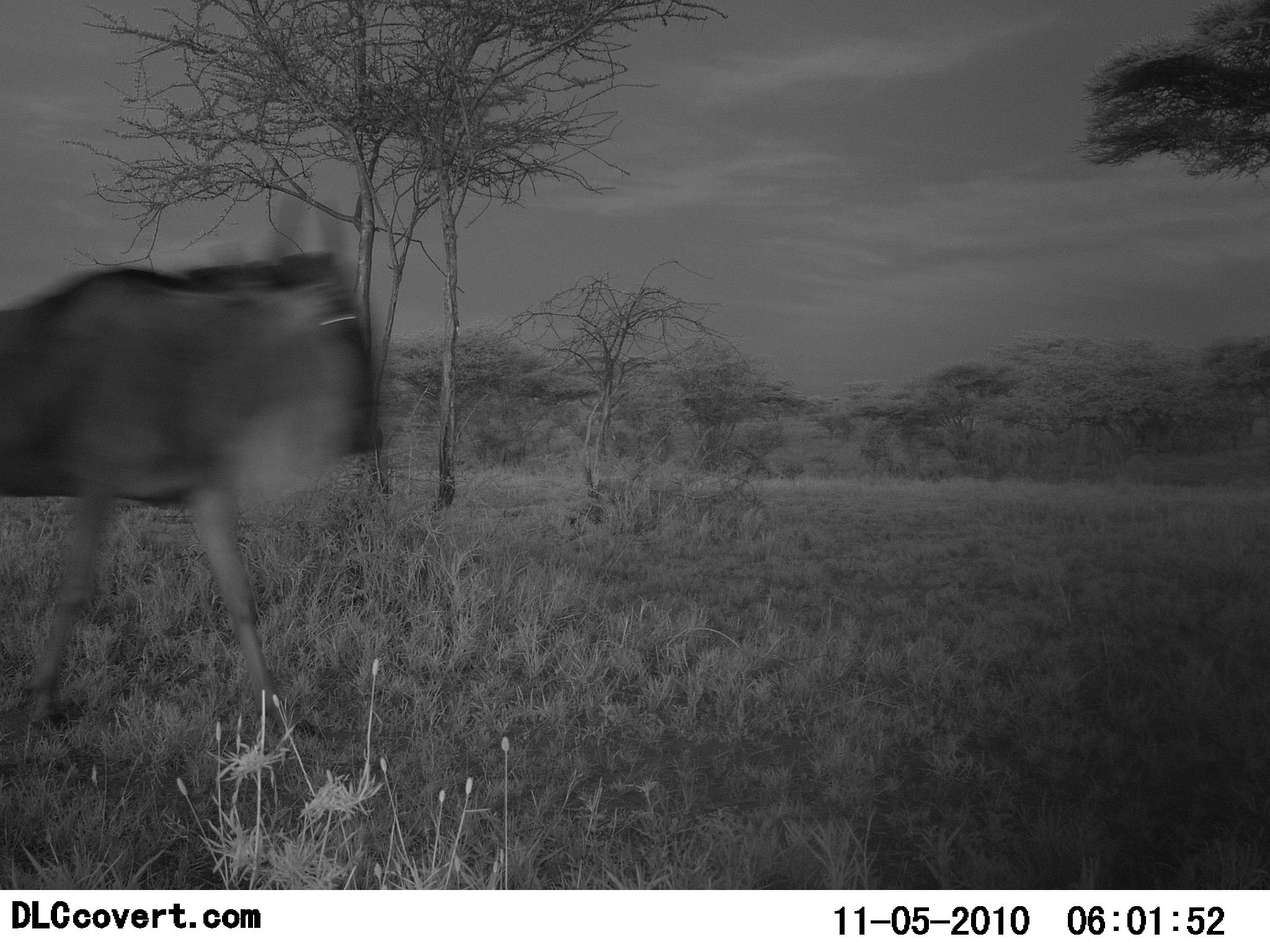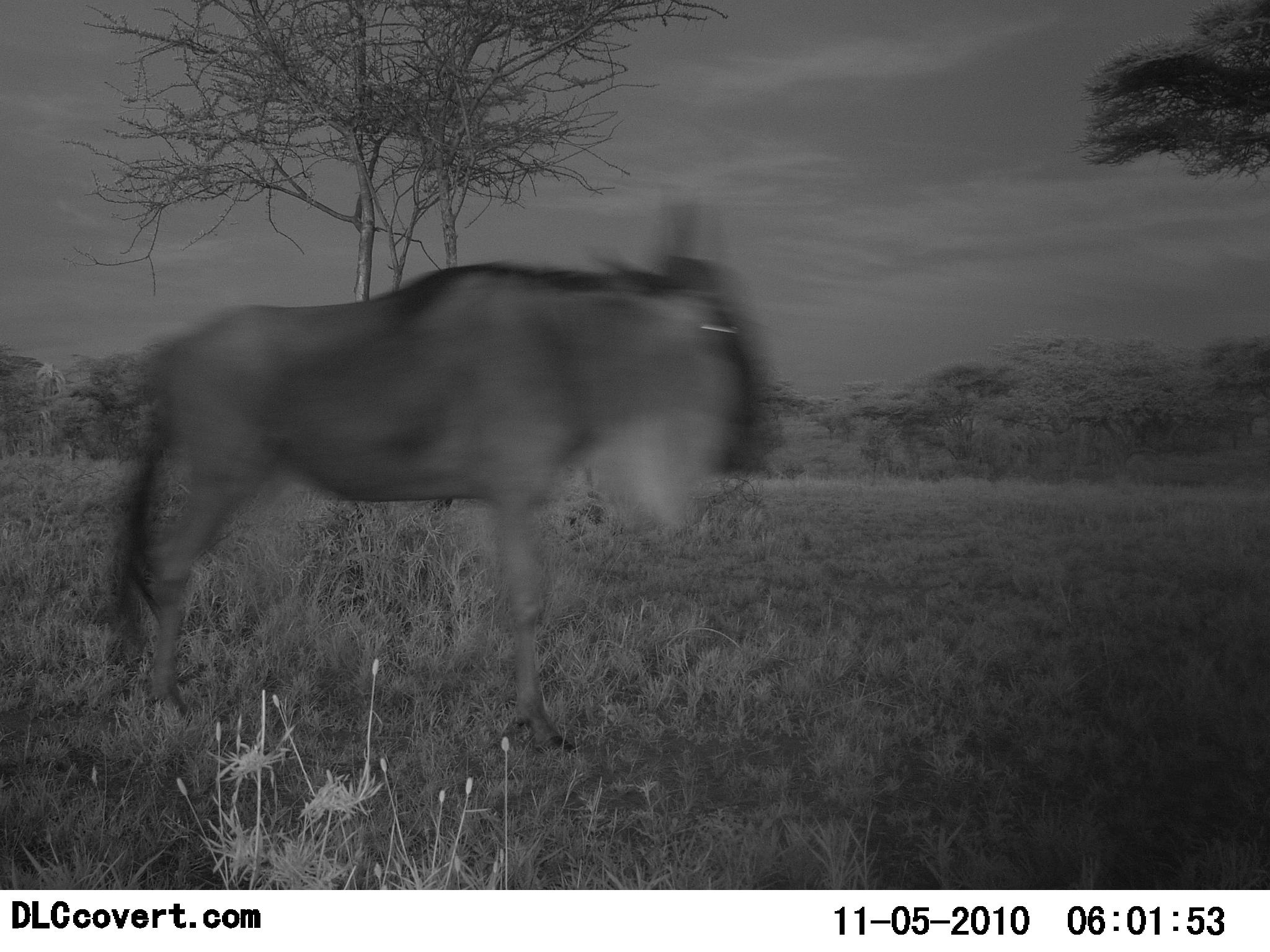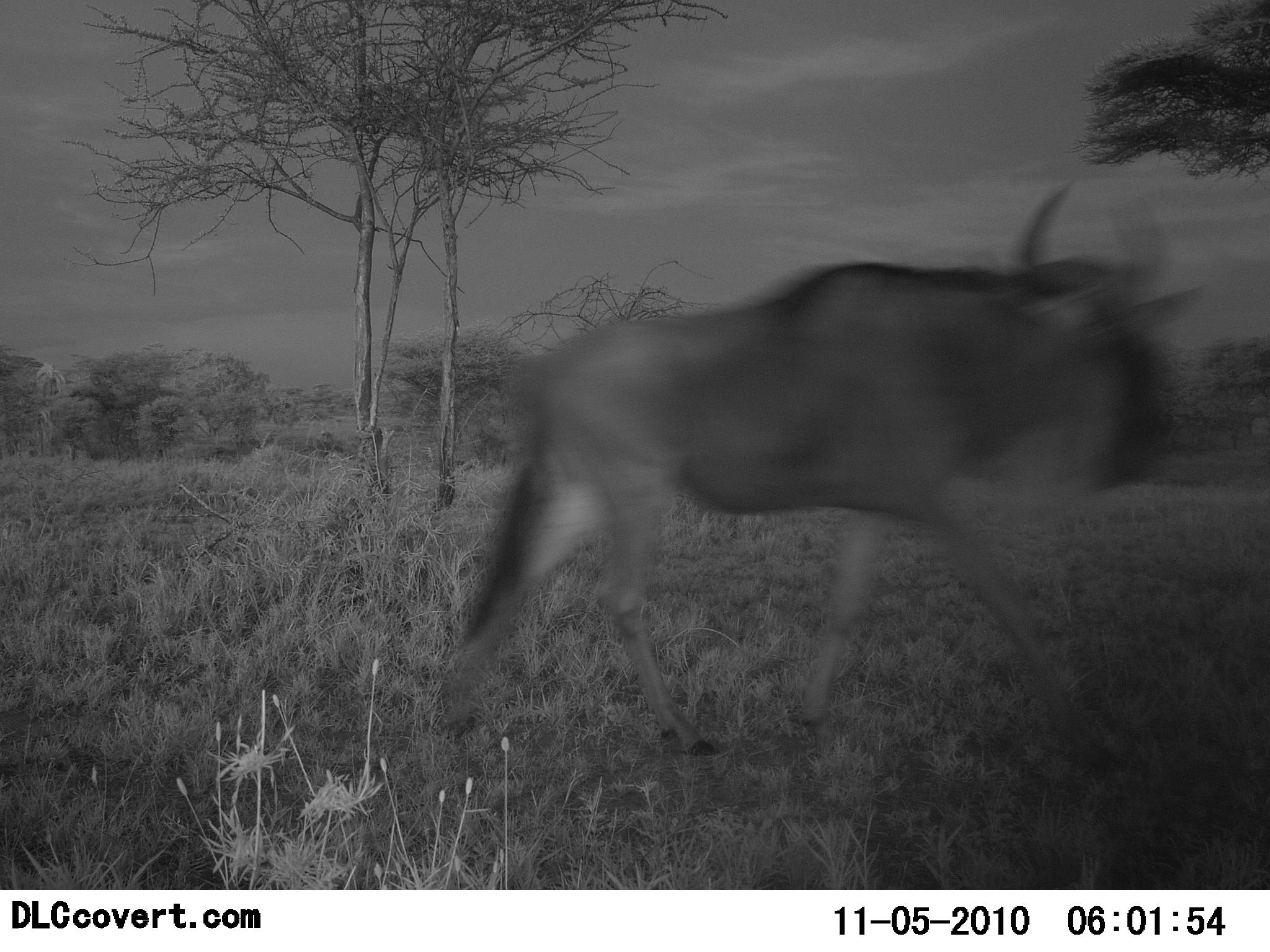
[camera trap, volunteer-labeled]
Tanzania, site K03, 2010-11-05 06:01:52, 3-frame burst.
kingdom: Animalia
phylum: Chordata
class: Mammalia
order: Artiodactyla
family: Bovidae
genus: Connochaetes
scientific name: Connochaetes taurinus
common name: blue wildebeest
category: wildebeest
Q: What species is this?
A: Wildebeest (blue wildebeest) (Connochaetes taurinus).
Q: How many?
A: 1.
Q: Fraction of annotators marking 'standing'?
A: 7%.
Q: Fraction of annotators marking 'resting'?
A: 0%.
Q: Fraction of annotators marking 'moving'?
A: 93%.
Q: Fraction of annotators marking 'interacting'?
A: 0%.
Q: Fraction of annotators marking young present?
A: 0%.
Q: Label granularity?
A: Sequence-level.